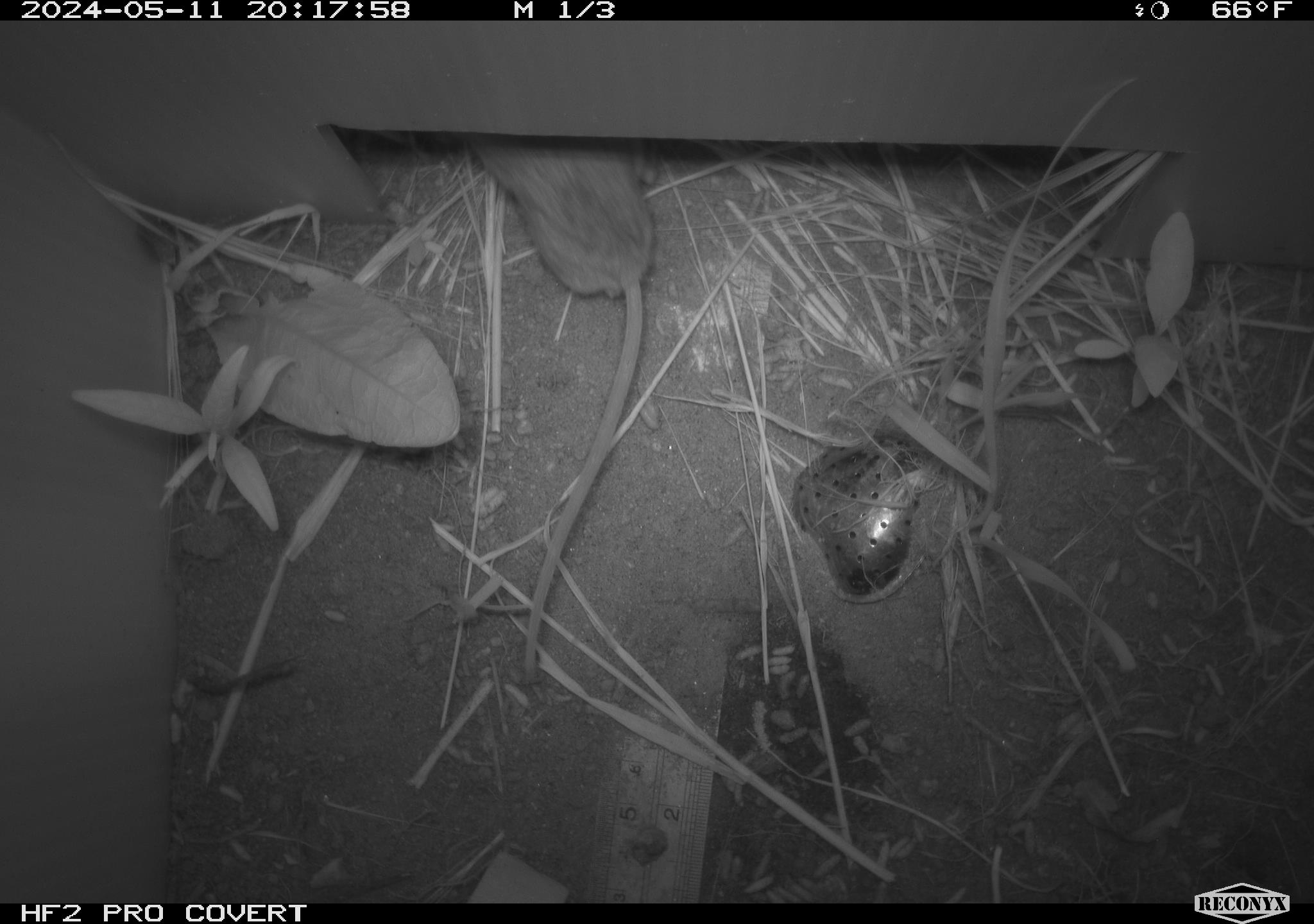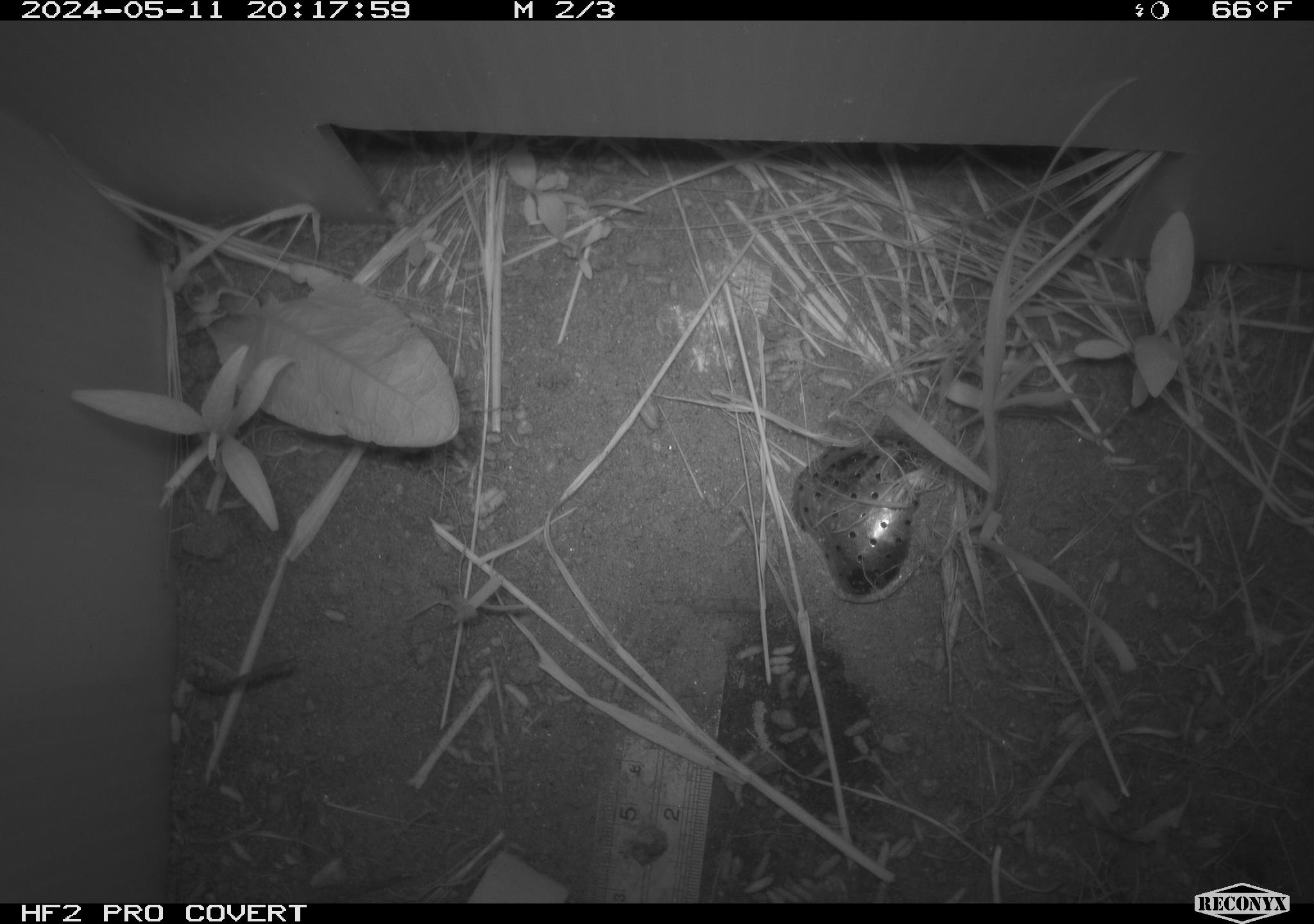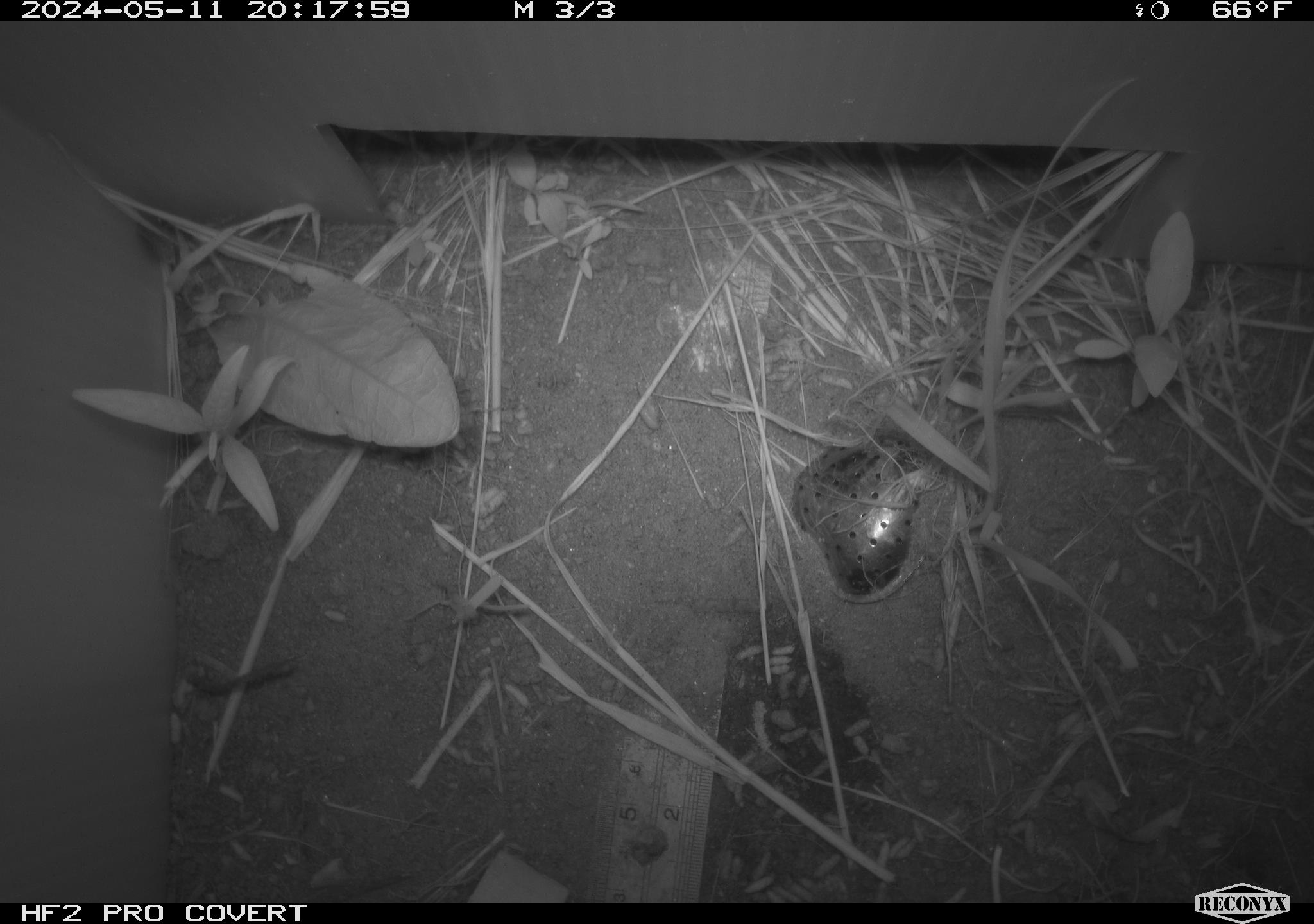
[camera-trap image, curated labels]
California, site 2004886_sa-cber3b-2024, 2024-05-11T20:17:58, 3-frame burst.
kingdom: Animalia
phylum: Chordata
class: Mammalia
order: Rodentia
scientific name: Rodentia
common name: mouse species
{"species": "mouse species (Rodentia)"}